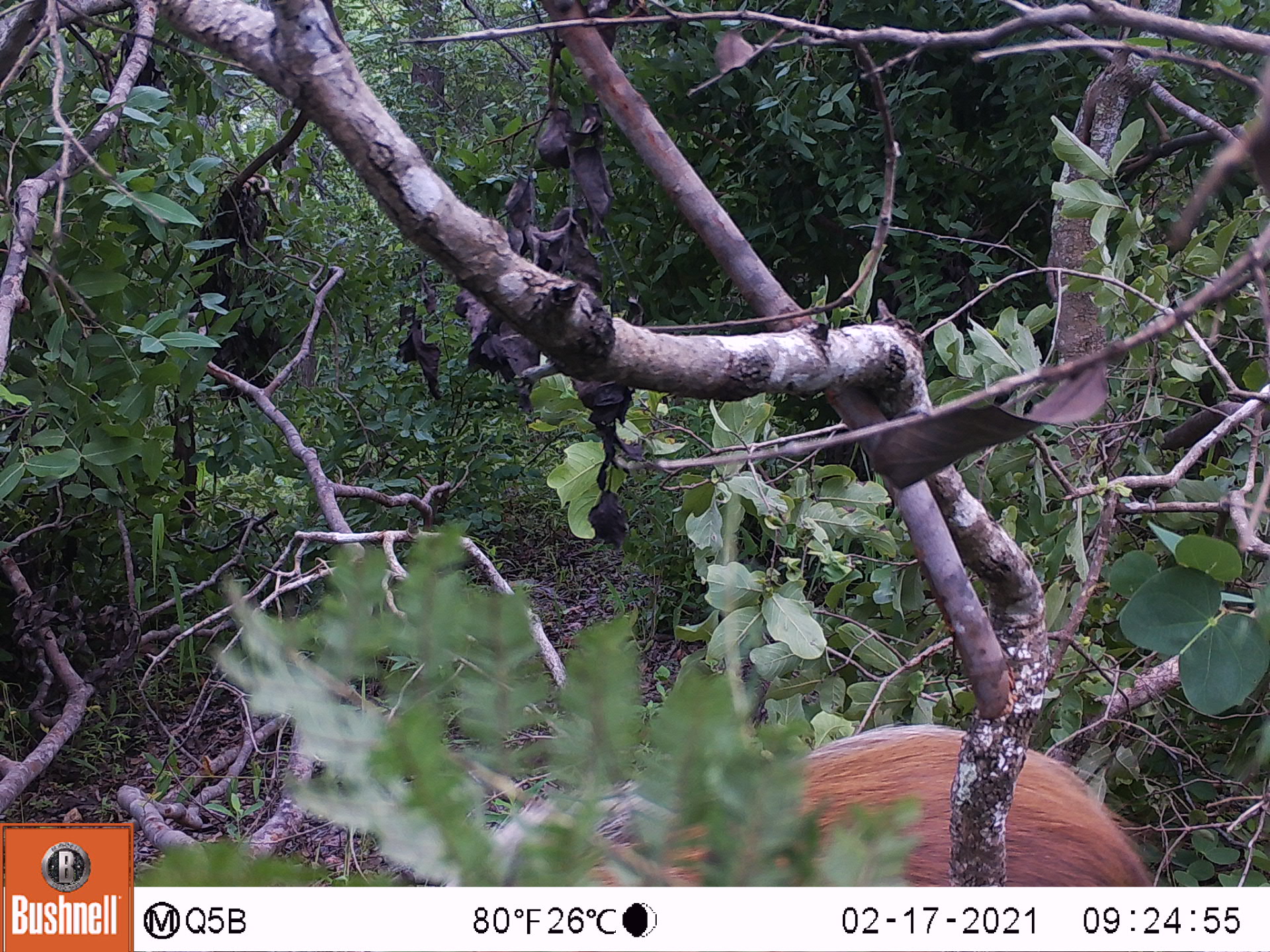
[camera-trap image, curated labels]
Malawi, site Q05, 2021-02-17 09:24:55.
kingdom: Animalia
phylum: Chordata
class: Mammalia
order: Artiodactyla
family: Suidae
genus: Potamochoerus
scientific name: Potamochoerus larvatus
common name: bushpig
Bushpig (Potamochoerus larvatus), count 1.